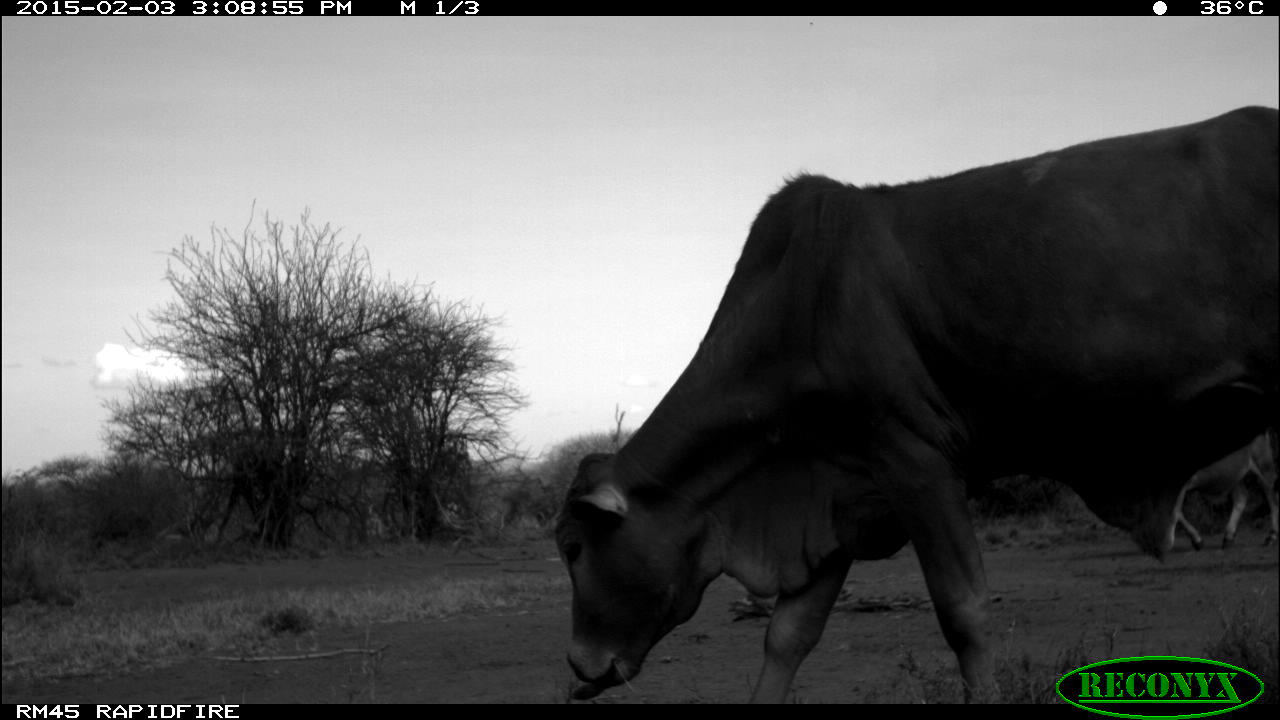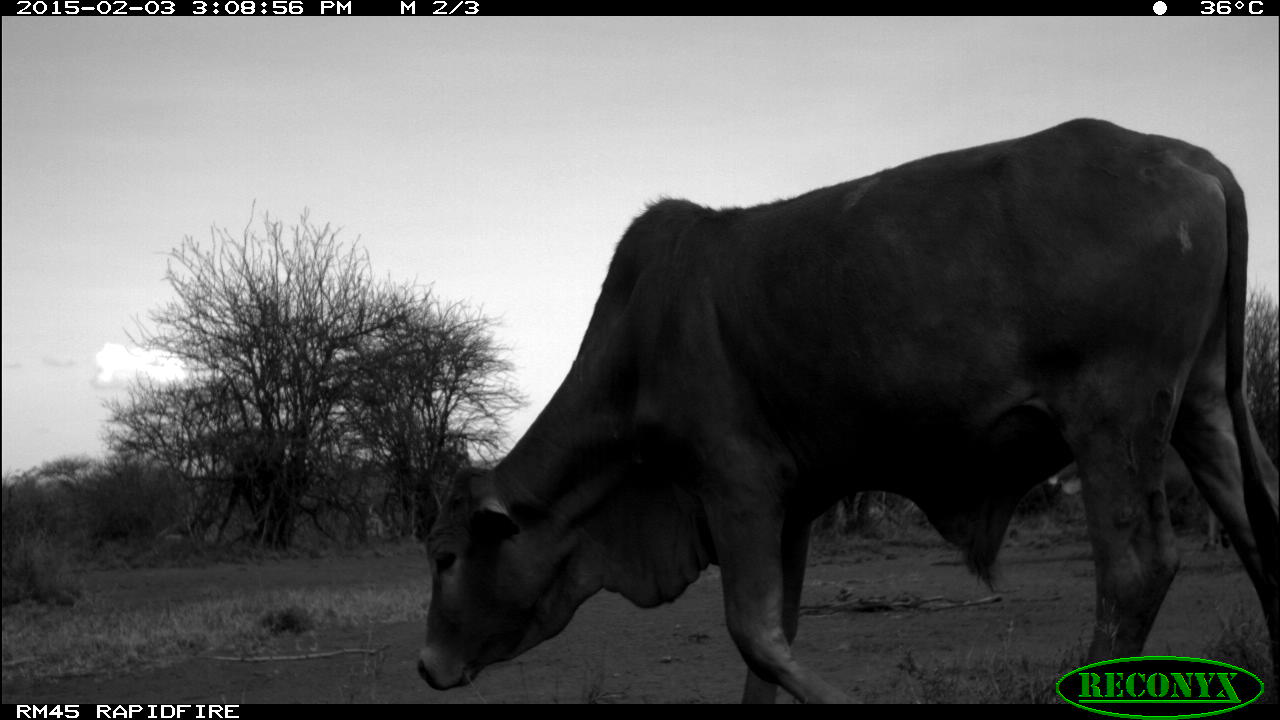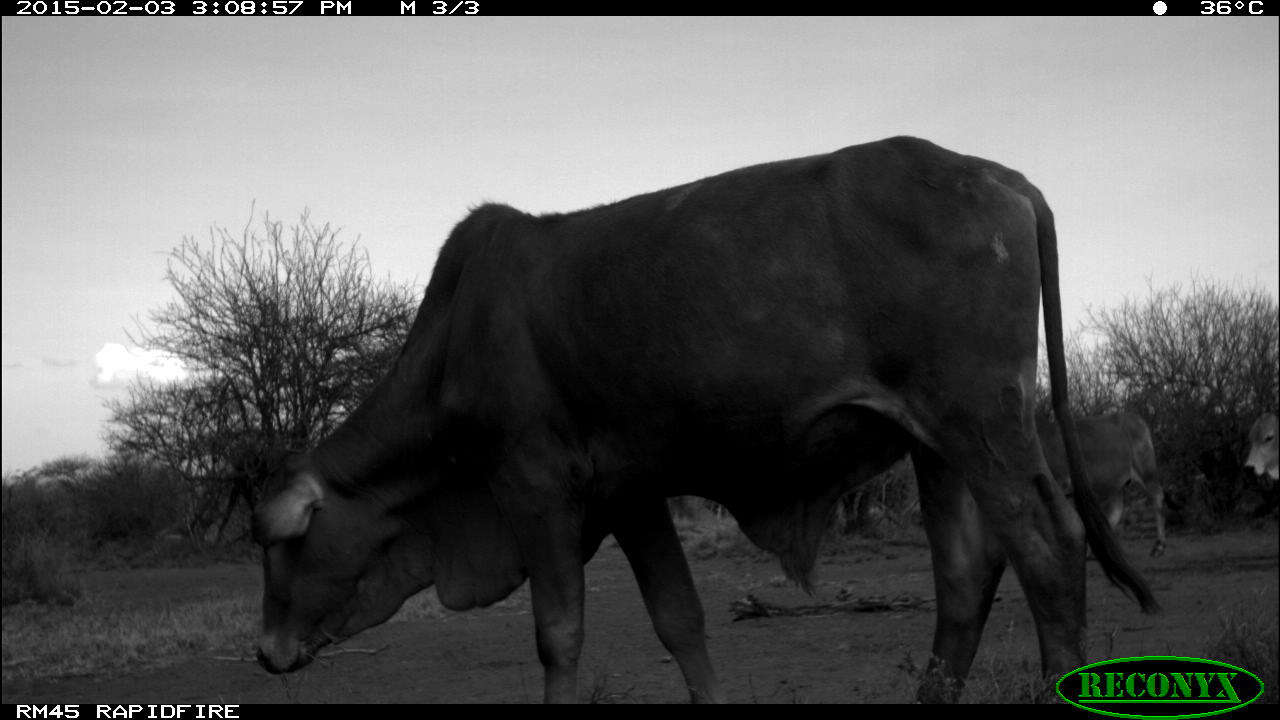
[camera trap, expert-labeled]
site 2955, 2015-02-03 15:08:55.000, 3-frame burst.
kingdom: Animalia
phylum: Chordata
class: Mammalia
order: Artiodactyla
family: Bovidae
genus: Bos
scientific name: Bos taurus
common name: domestic cattle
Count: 6.